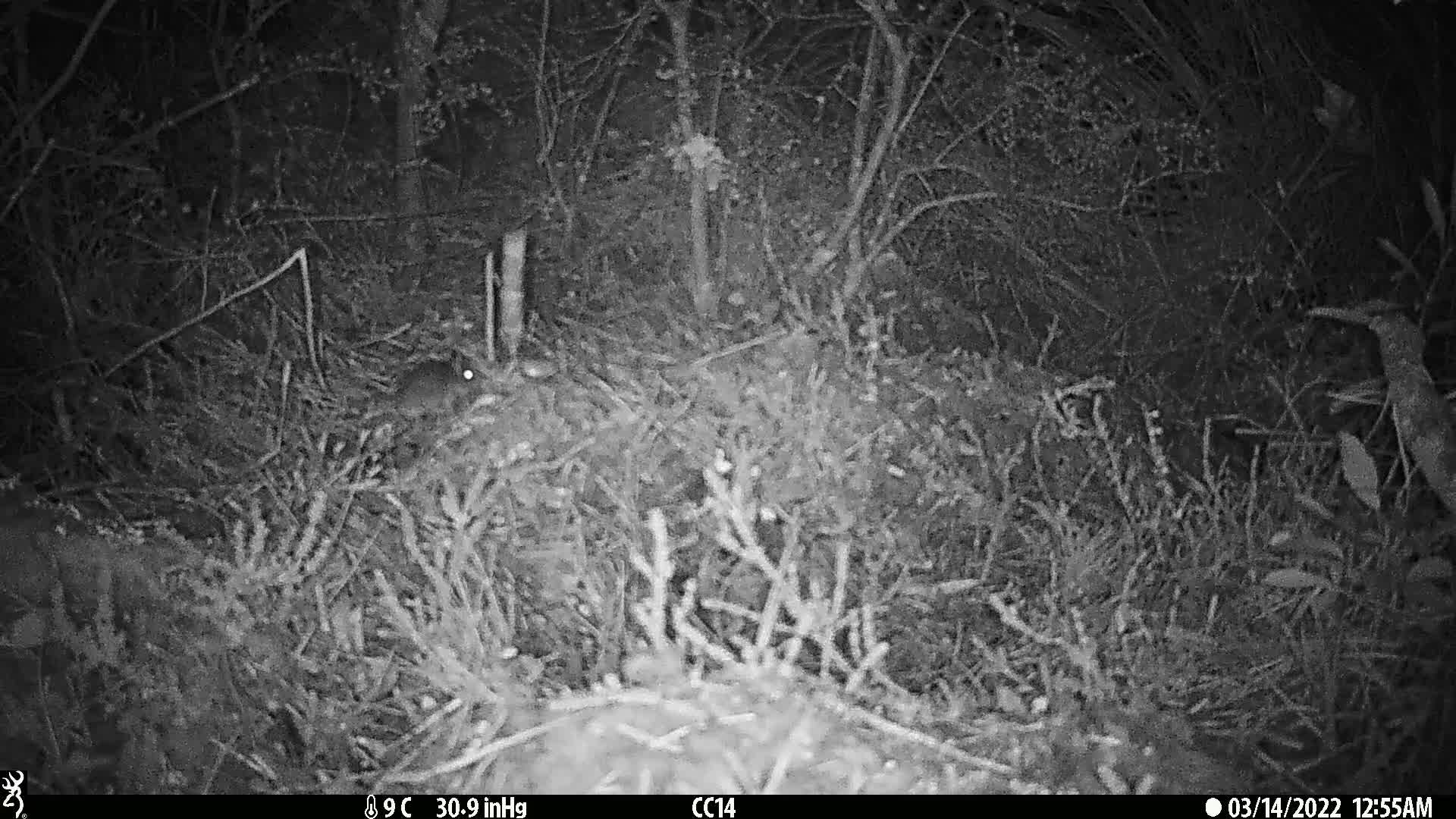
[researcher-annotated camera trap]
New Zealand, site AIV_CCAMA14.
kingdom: Animalia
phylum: Chordata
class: Mammalia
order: Rodentia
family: Muridae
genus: Mus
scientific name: Mus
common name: mouse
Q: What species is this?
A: Mouse (Mus).